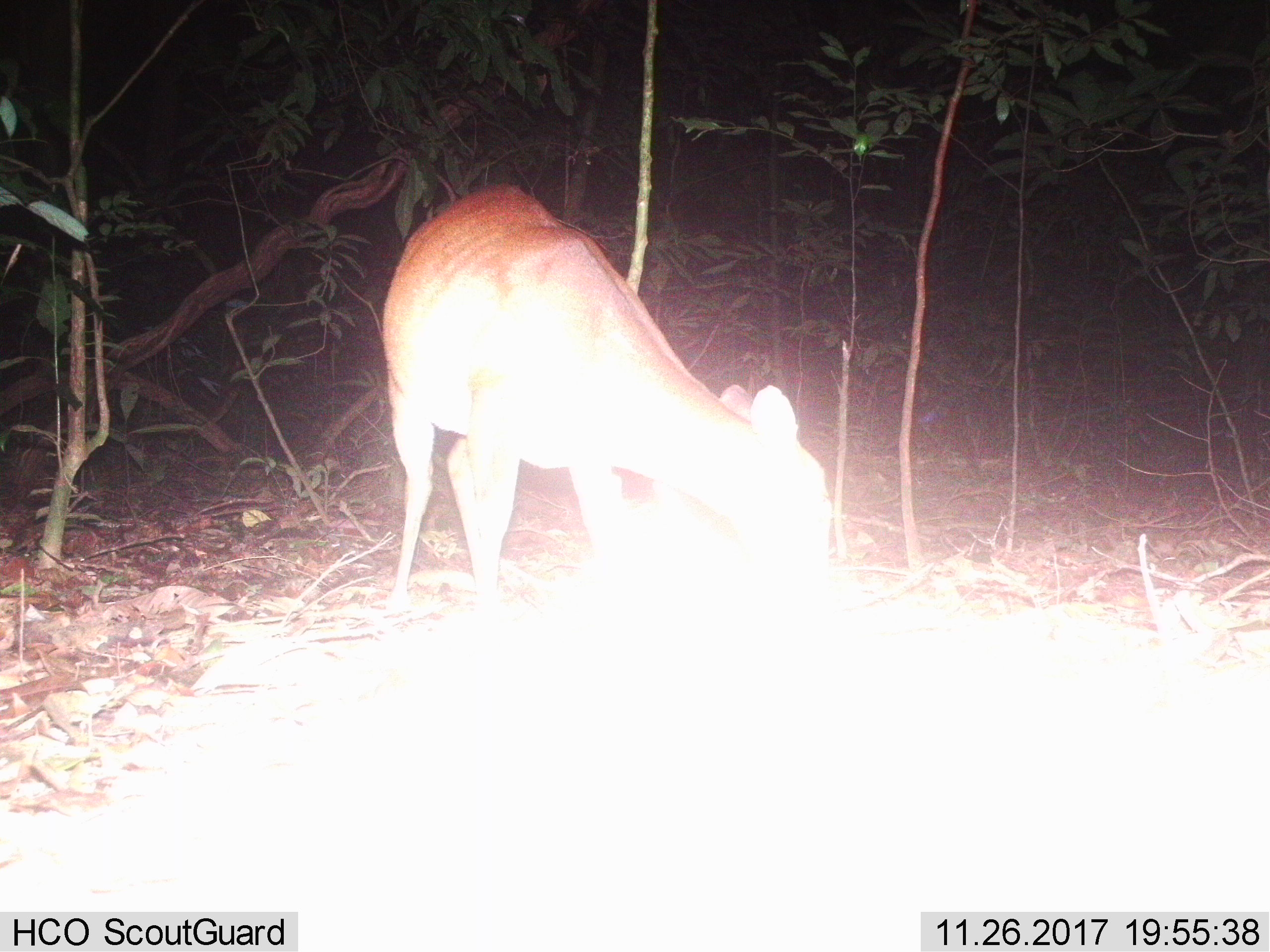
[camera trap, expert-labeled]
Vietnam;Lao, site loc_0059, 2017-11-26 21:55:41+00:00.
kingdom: Animalia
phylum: Chordata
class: Mammalia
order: Artiodactyla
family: Cervidae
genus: Muntiacus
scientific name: Muntiacus vuquangensis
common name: large-antlered muntjac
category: large antlered muntjac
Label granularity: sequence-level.